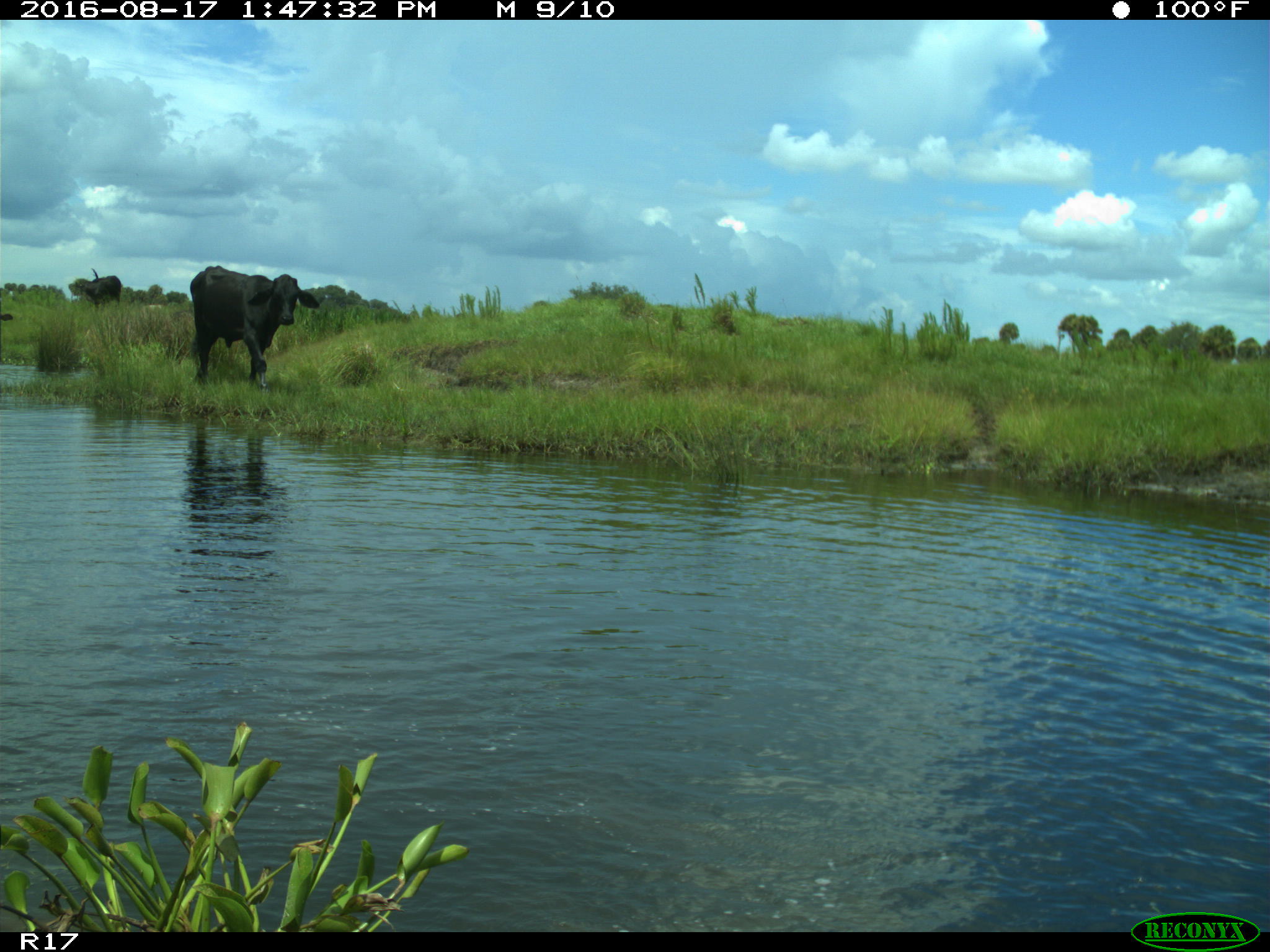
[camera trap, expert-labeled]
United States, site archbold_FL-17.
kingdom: Animalia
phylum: Chordata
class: Mammalia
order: Artiodactyla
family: Bovidae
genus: Bos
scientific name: Bos taurus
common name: domestic cow